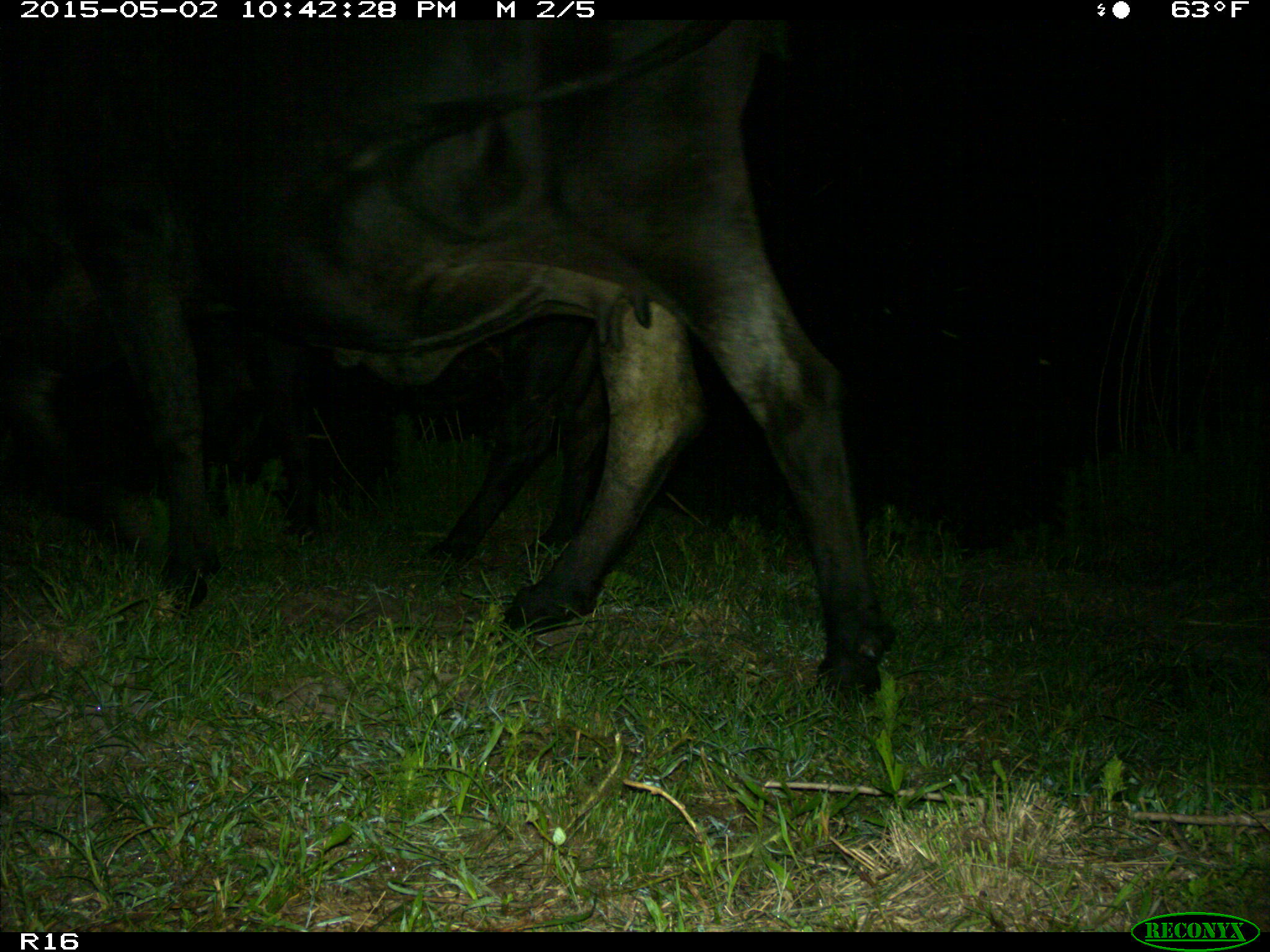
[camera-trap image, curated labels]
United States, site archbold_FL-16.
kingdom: Animalia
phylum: Chordata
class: Mammalia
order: Artiodactyla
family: Bovidae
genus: Bos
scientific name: Bos taurus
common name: domestic cow